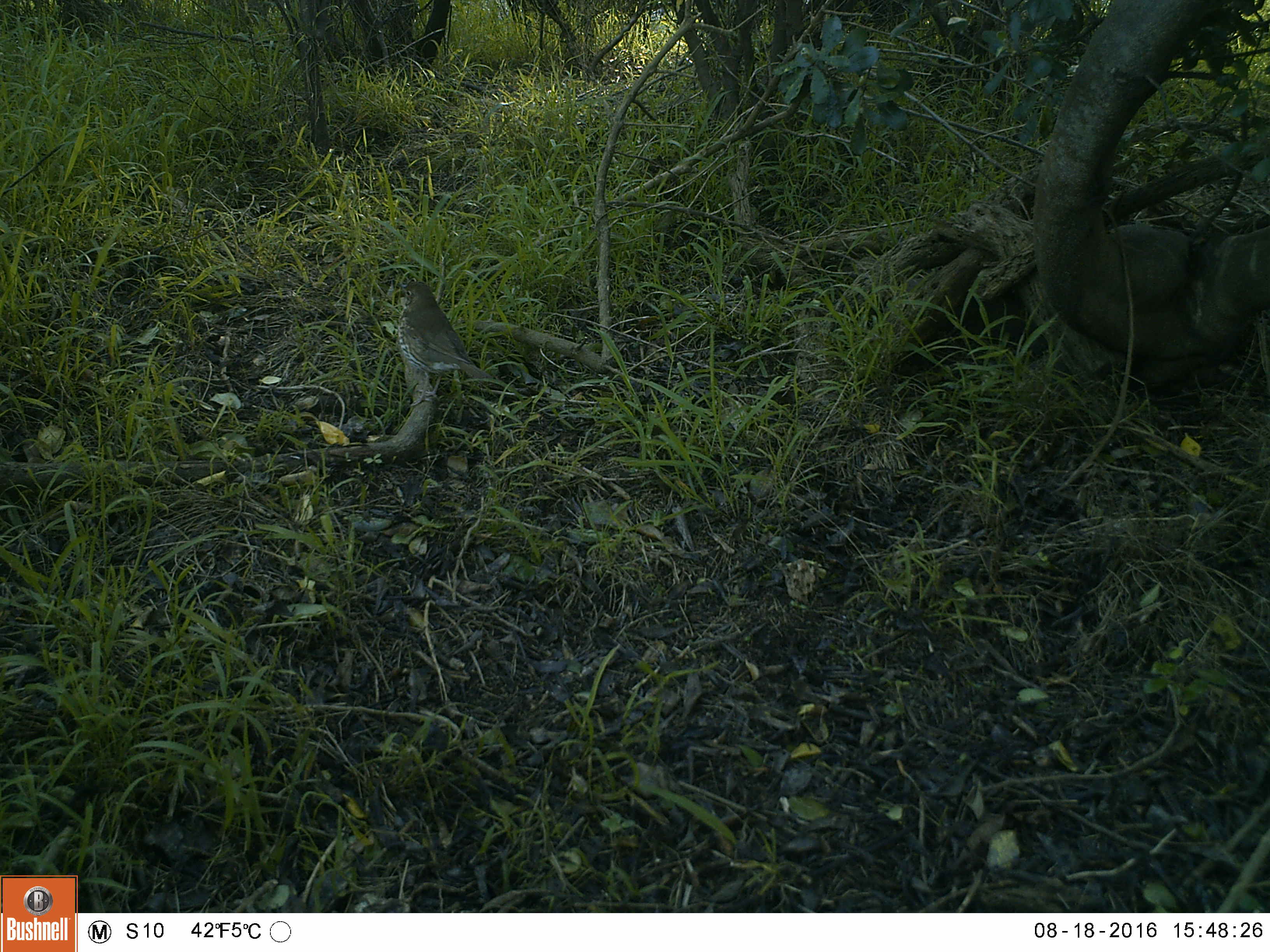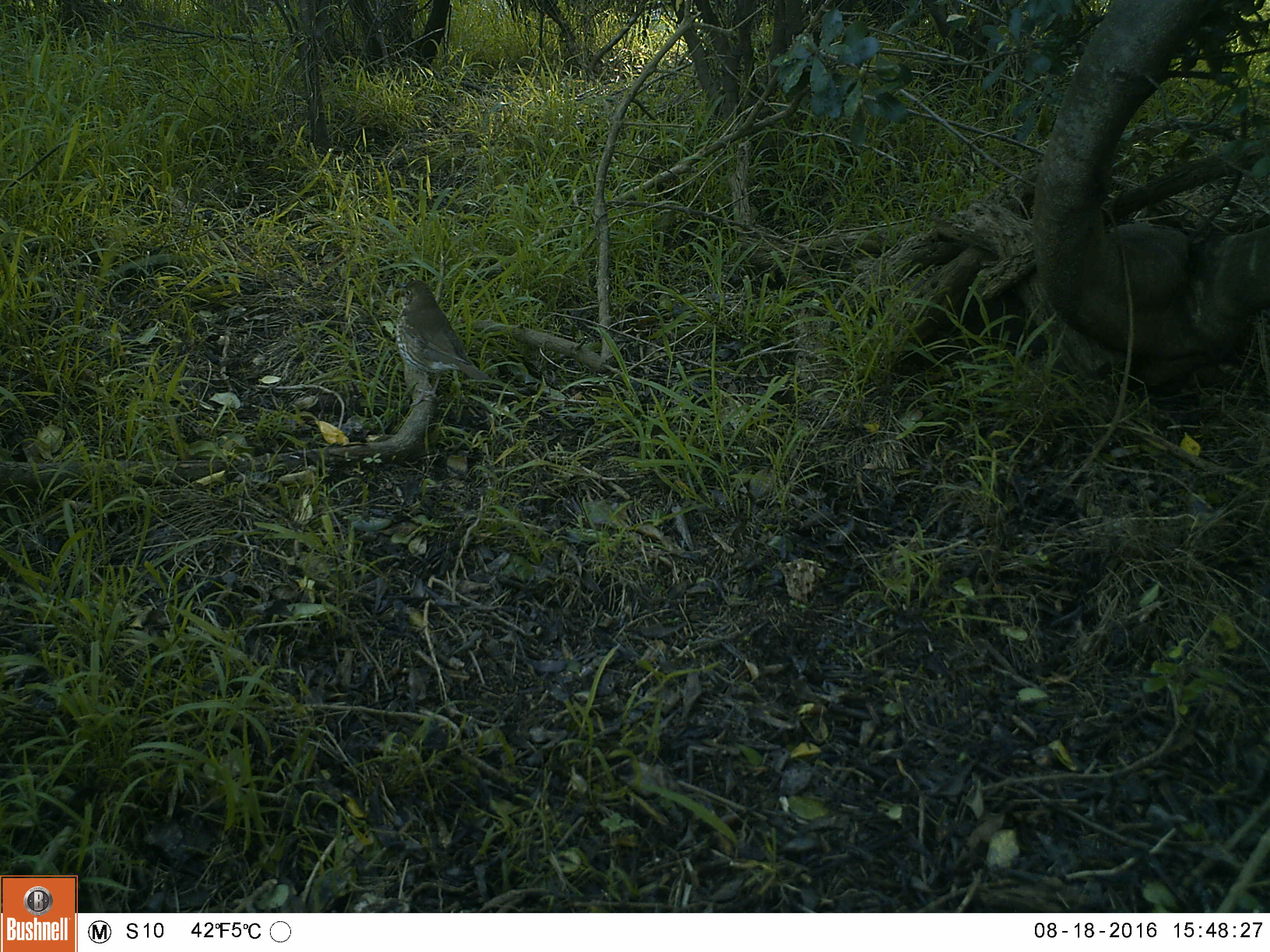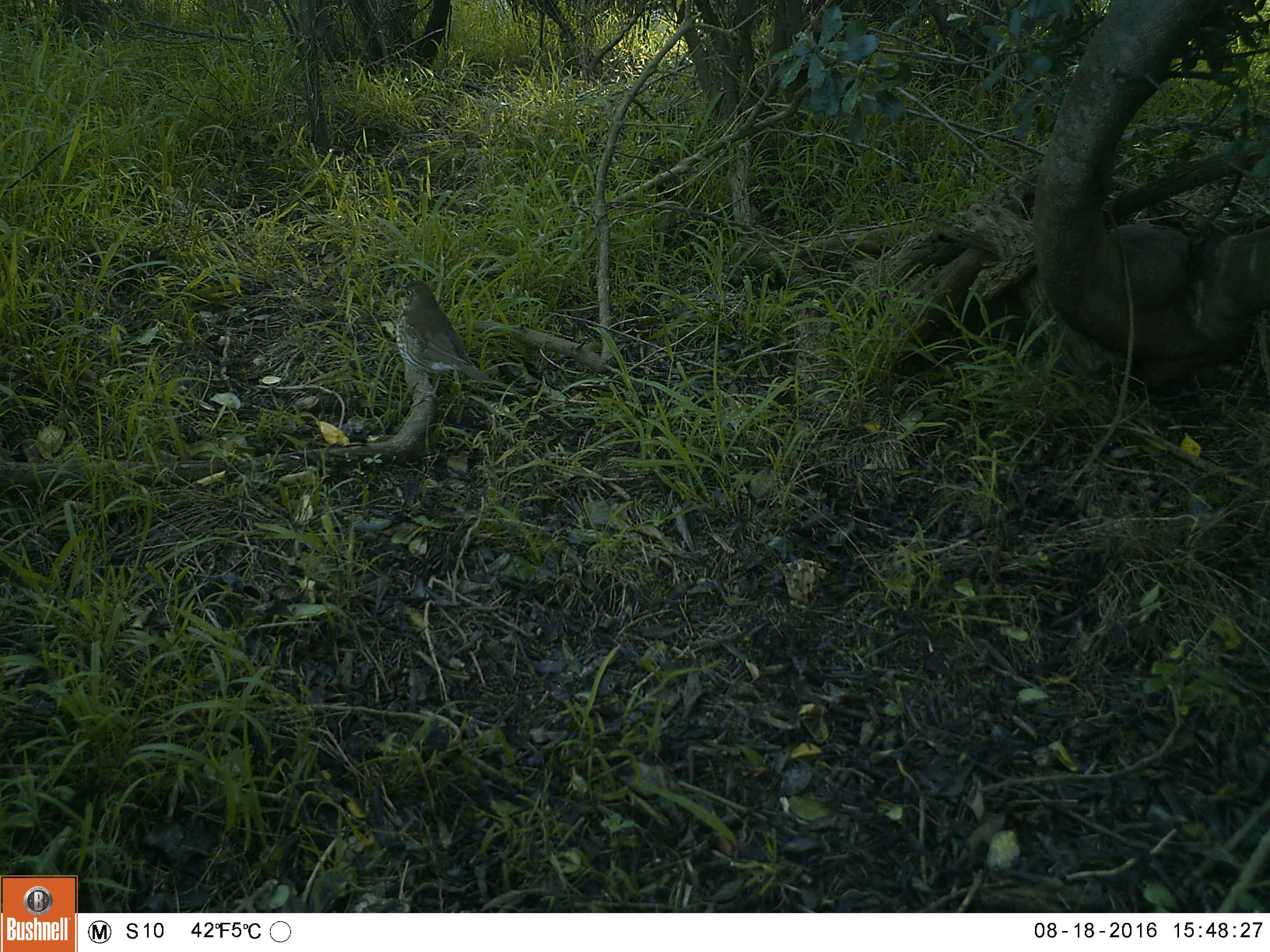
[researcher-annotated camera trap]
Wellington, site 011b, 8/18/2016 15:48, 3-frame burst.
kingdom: Animalia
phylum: Chordata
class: Aves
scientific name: Aves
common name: bird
Bird (Aves).